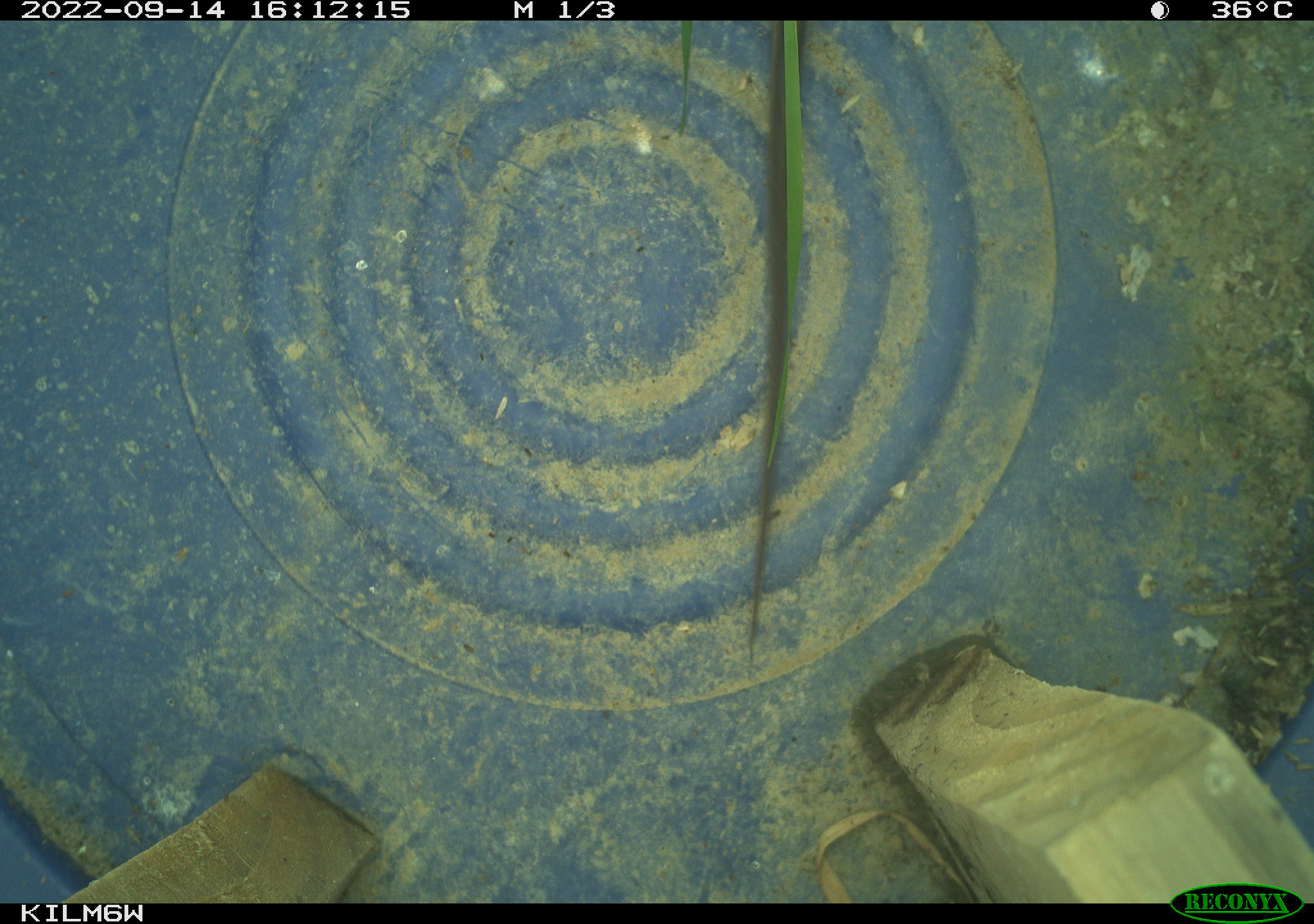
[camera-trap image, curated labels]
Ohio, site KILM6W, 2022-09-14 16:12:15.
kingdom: Animalia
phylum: Chordata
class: Reptilia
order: Squamata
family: Colubridae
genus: Thamnophis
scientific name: Thamnophis sirtalis sirtalis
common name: eastern gartersnake